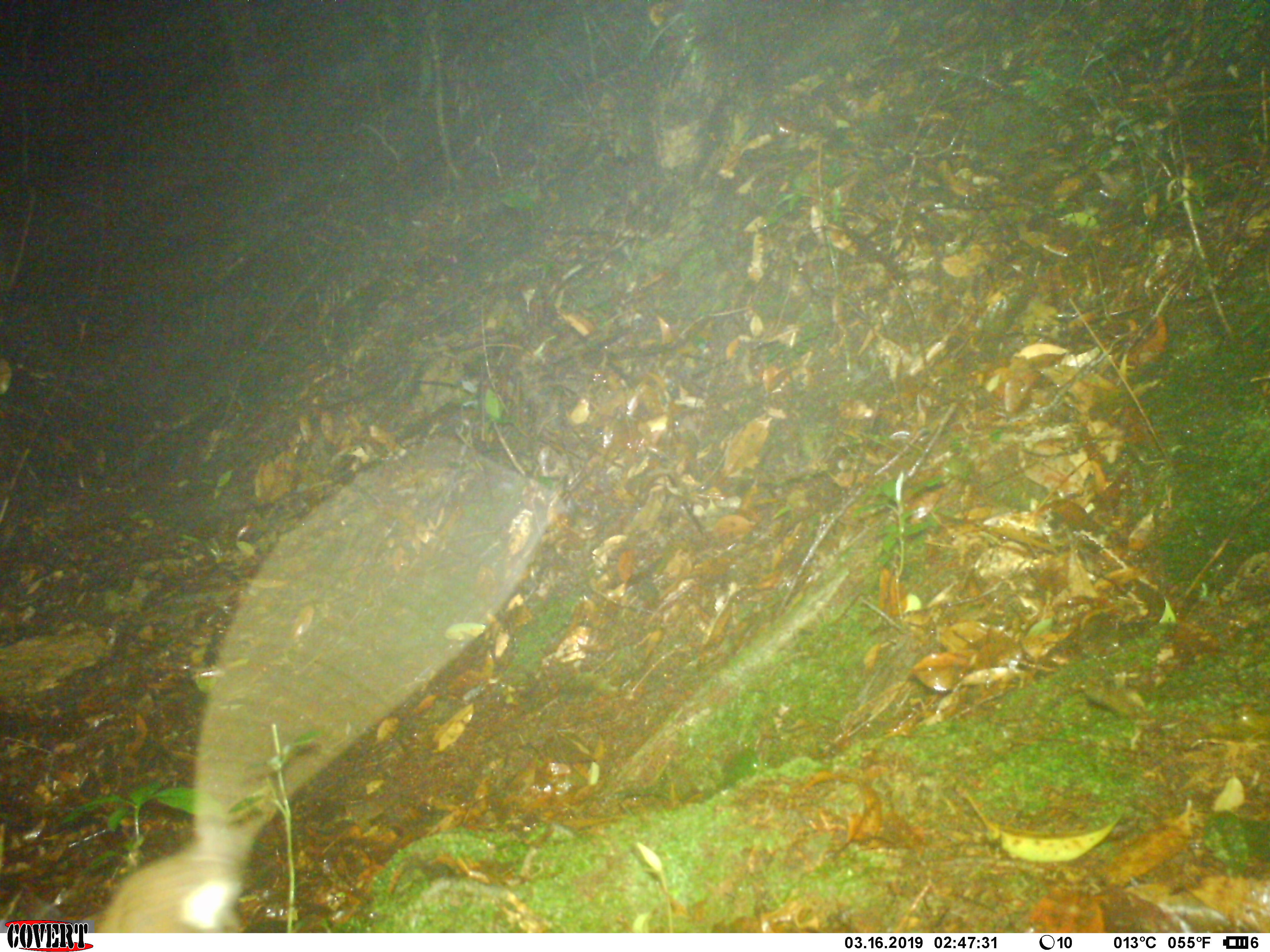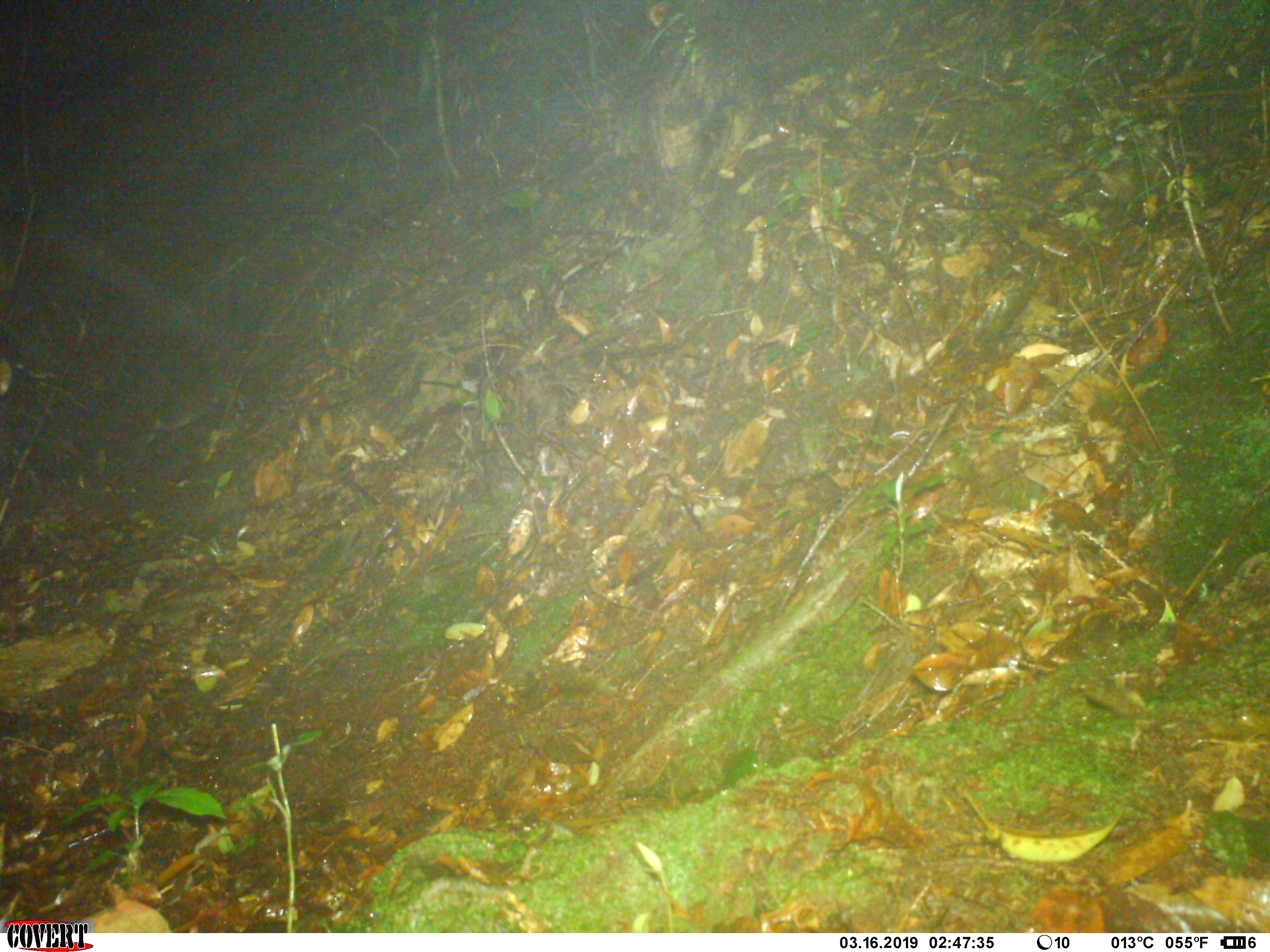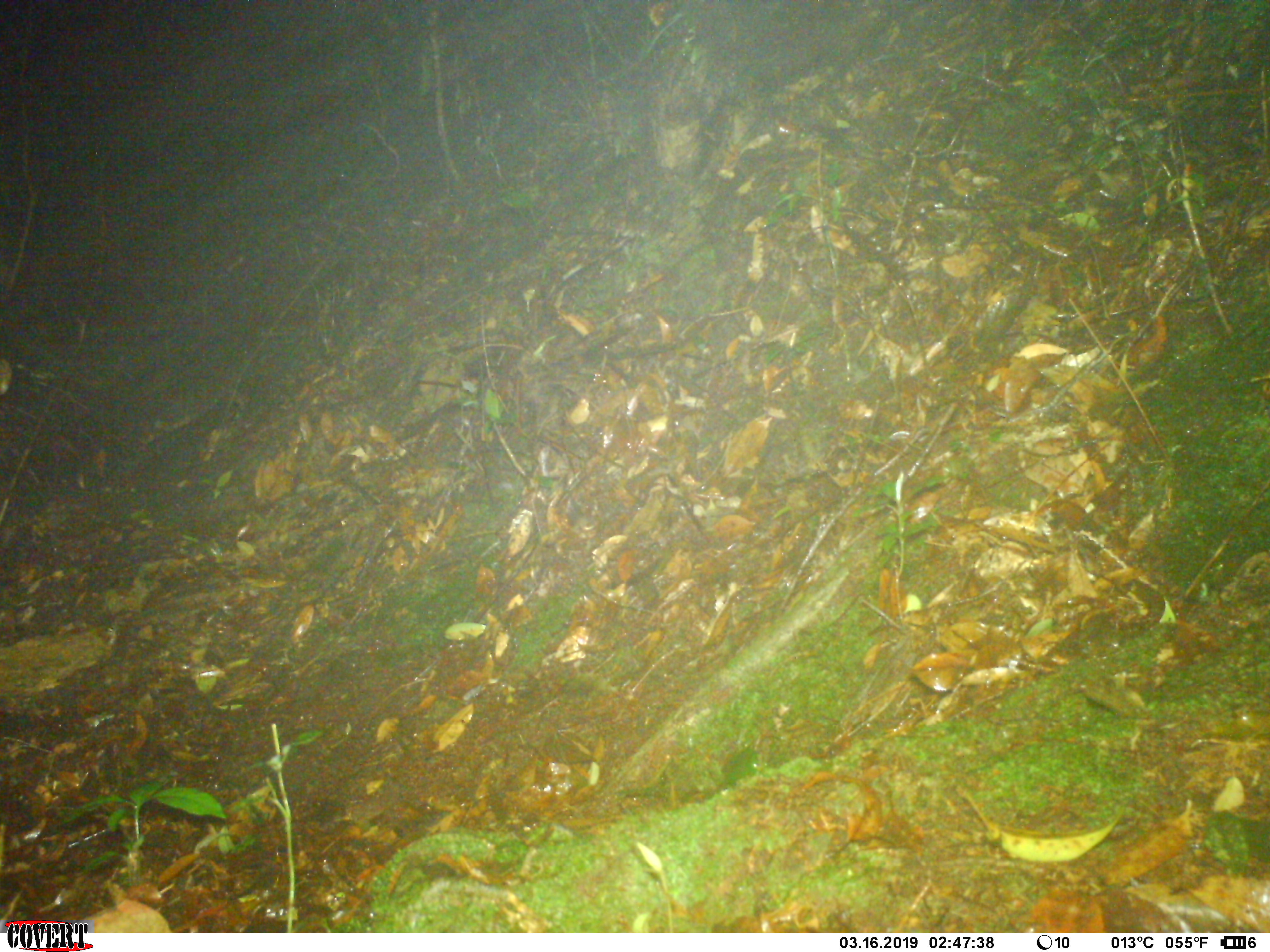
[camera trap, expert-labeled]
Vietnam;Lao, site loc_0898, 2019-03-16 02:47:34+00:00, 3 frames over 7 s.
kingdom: Animalia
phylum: Chordata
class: Mammalia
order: Rodentia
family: Muridae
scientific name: Muridae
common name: old-world mice and rats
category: unidentified murid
Unidentified murid (old-world mice and rats) (Muridae). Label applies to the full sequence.